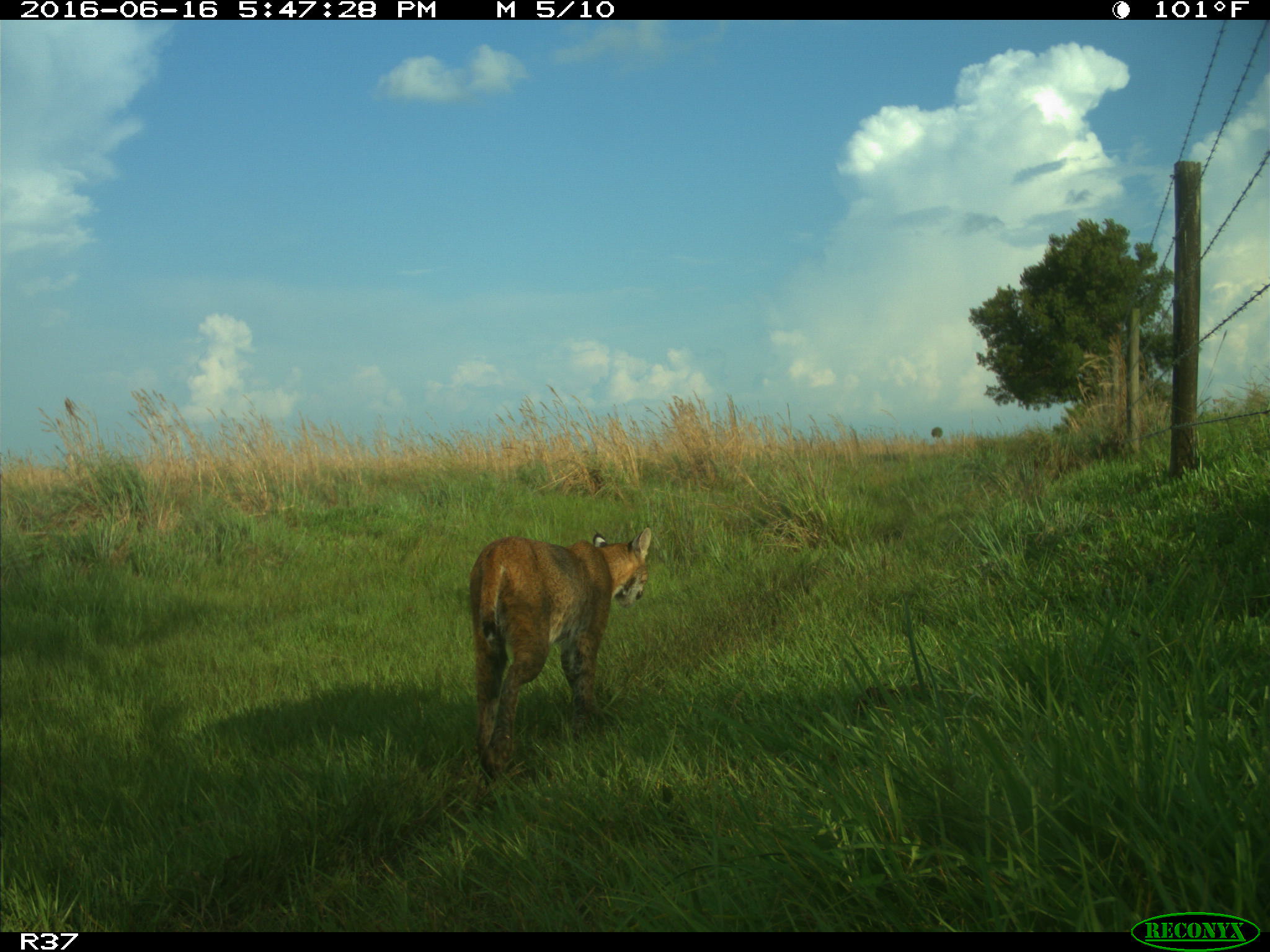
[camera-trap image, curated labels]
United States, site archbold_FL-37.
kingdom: Animalia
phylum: Chordata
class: Mammalia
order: Carnivora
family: Felidae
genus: Lynx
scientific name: Lynx rufus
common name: bobcat